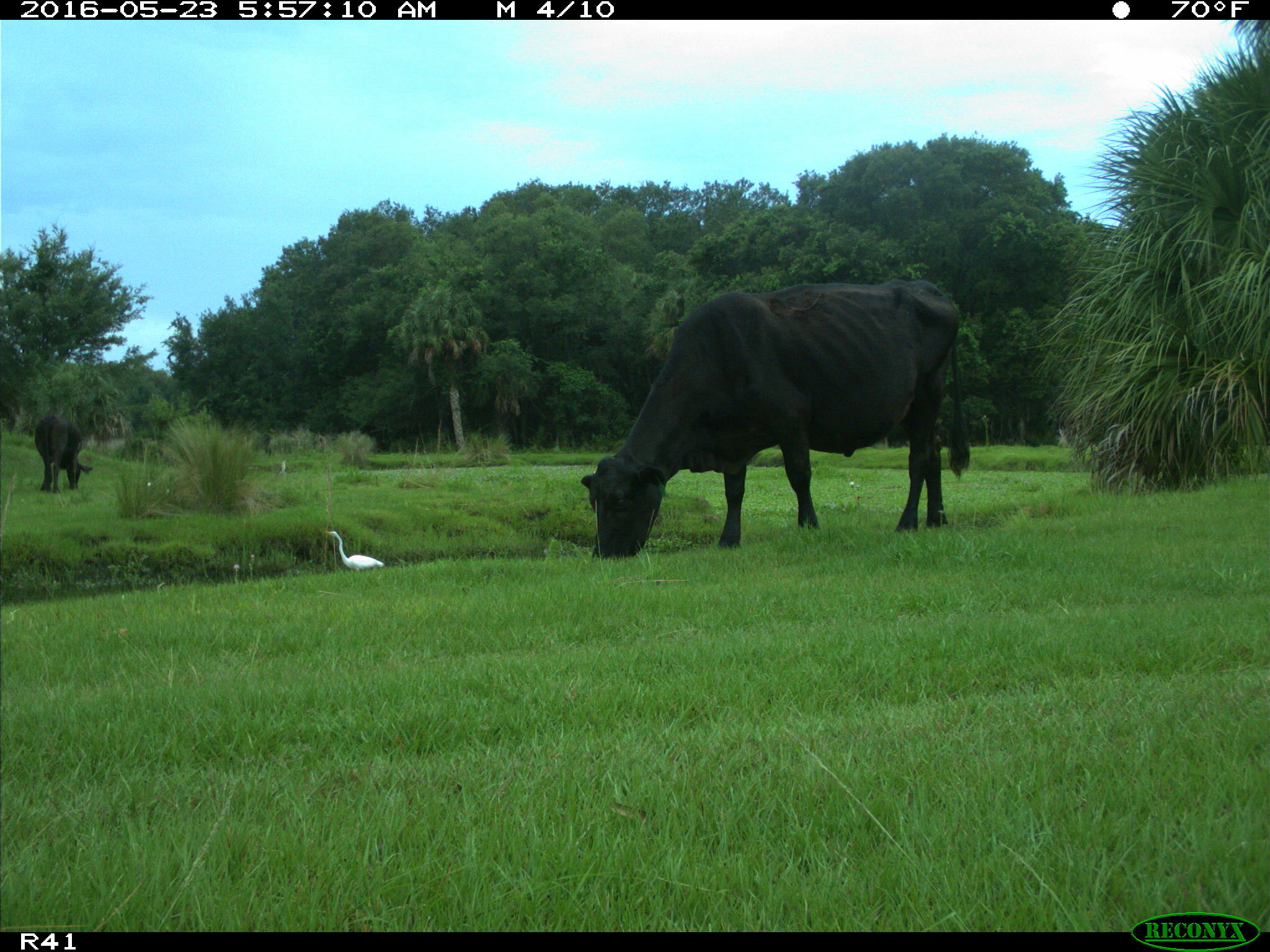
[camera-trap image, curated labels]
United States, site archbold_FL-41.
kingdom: Animalia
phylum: Chordata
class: Mammalia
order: Artiodactyla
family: Bovidae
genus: Bos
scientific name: Bos taurus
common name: domestic cow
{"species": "Bos taurus (domestic cow)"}